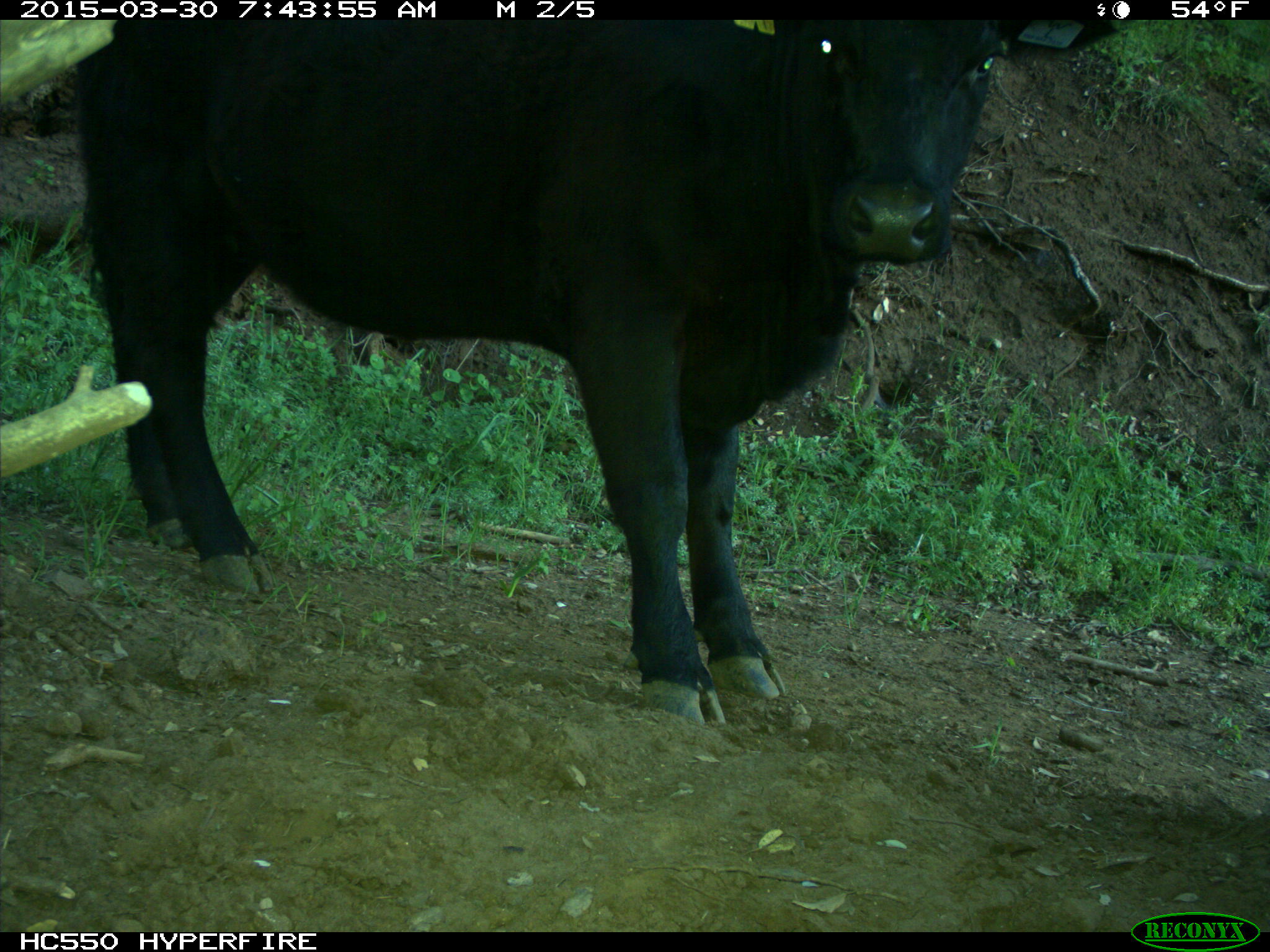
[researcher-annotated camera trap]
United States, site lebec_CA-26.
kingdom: Animalia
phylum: Chordata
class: Mammalia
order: Artiodactyla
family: Bovidae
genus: Bos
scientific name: Bos taurus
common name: domestic cow